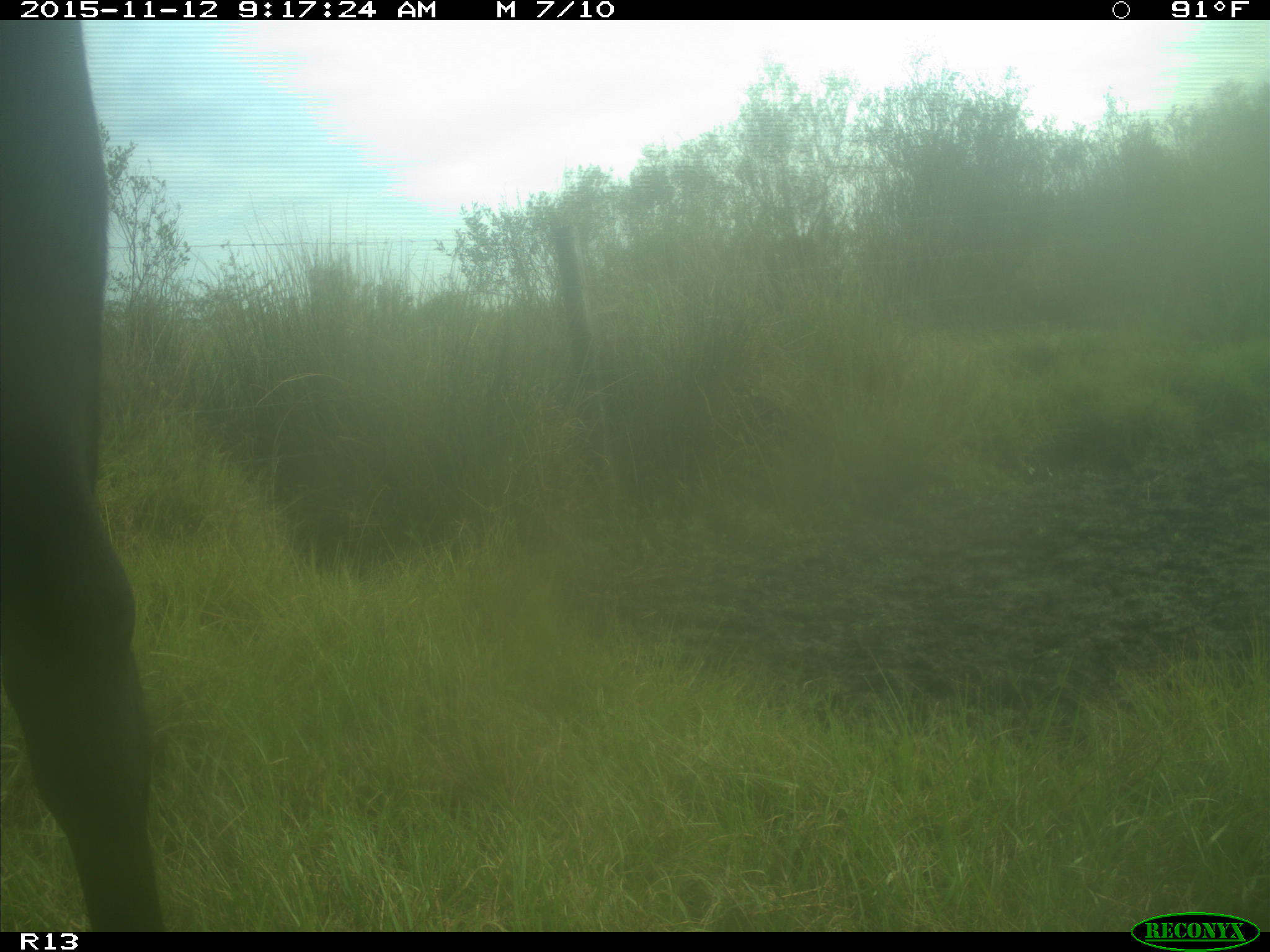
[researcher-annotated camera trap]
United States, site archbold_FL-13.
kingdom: Animalia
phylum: Chordata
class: Mammalia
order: Artiodactyla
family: Bovidae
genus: Bos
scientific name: Bos taurus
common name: domestic cow